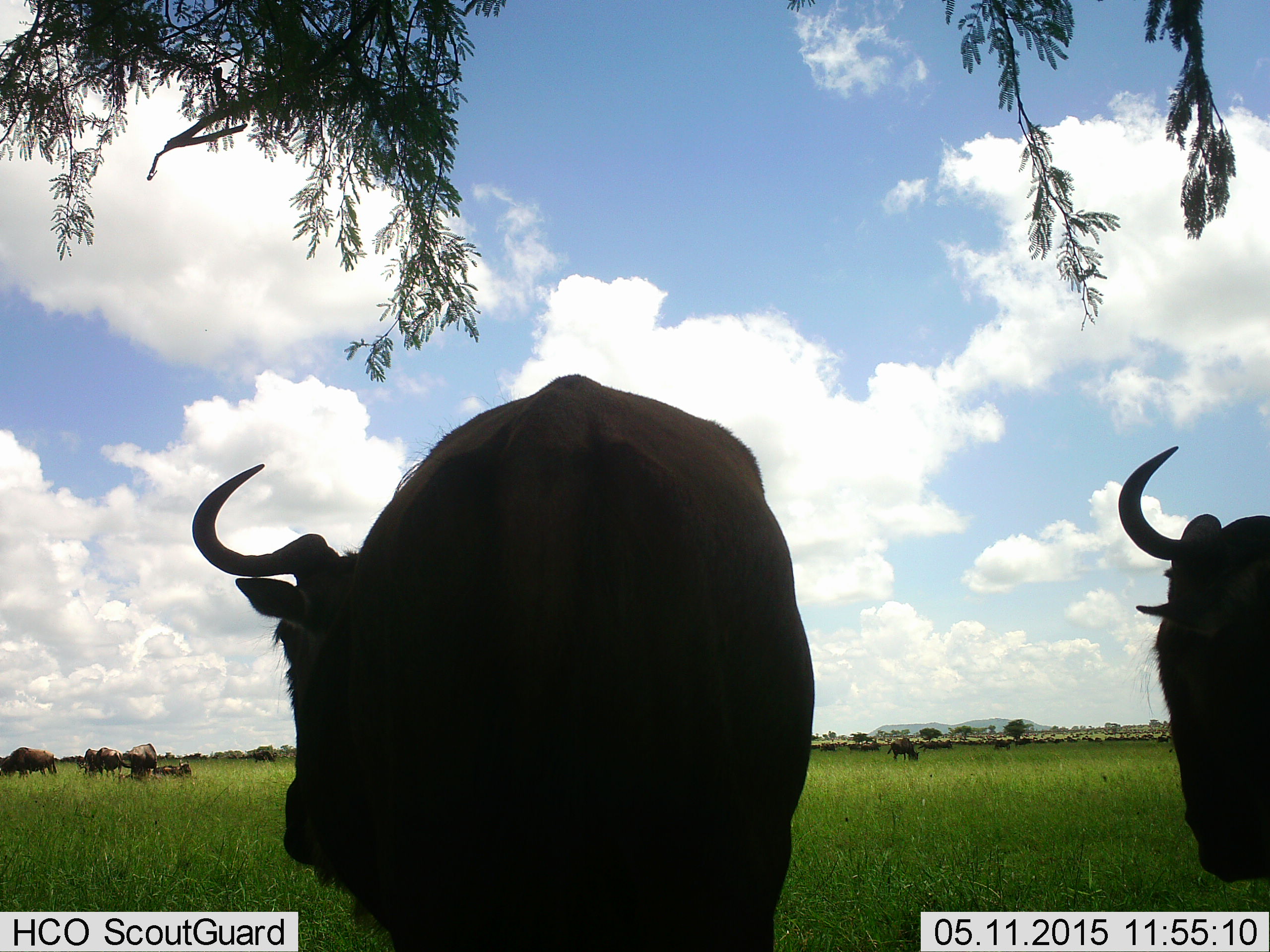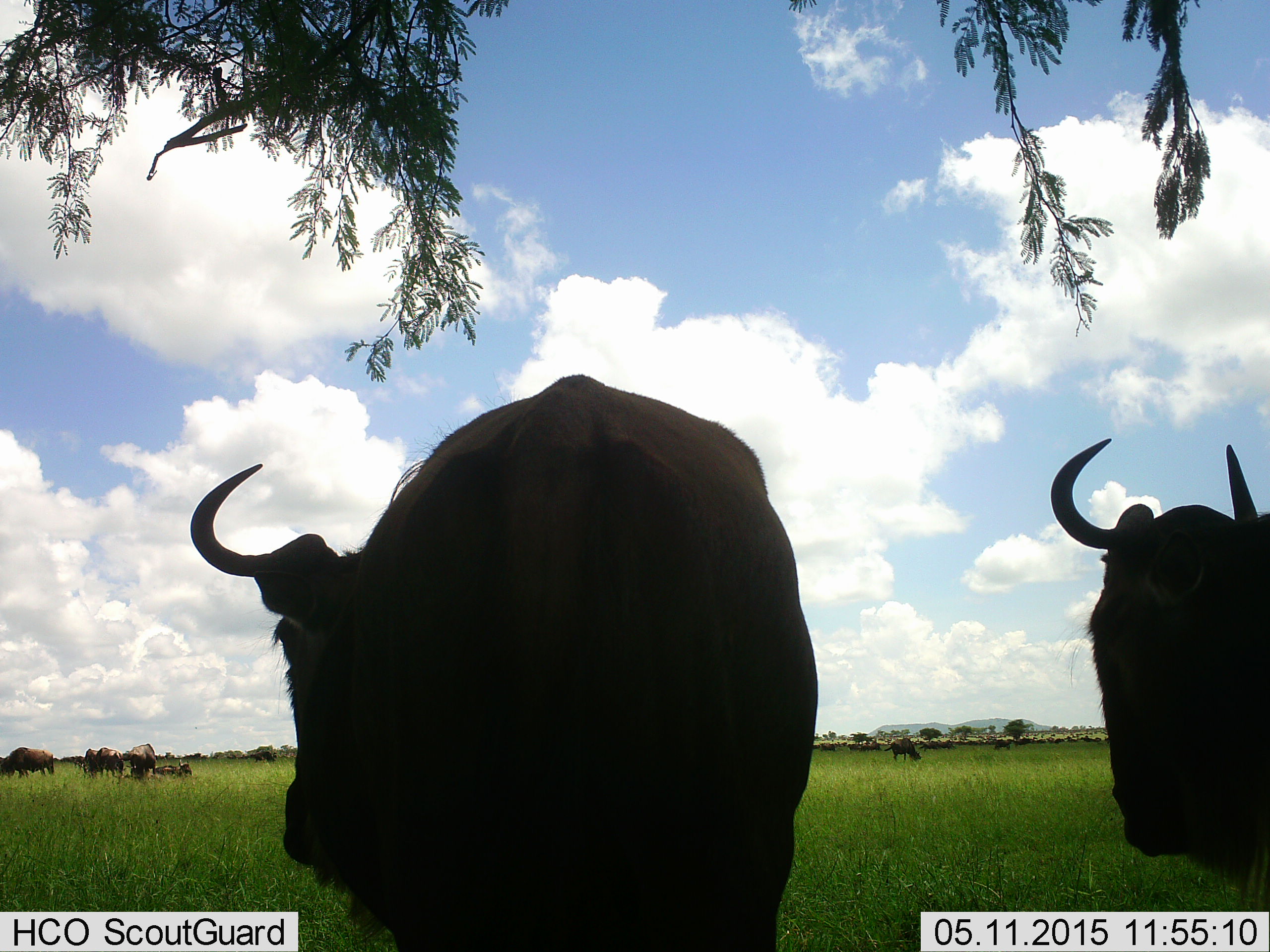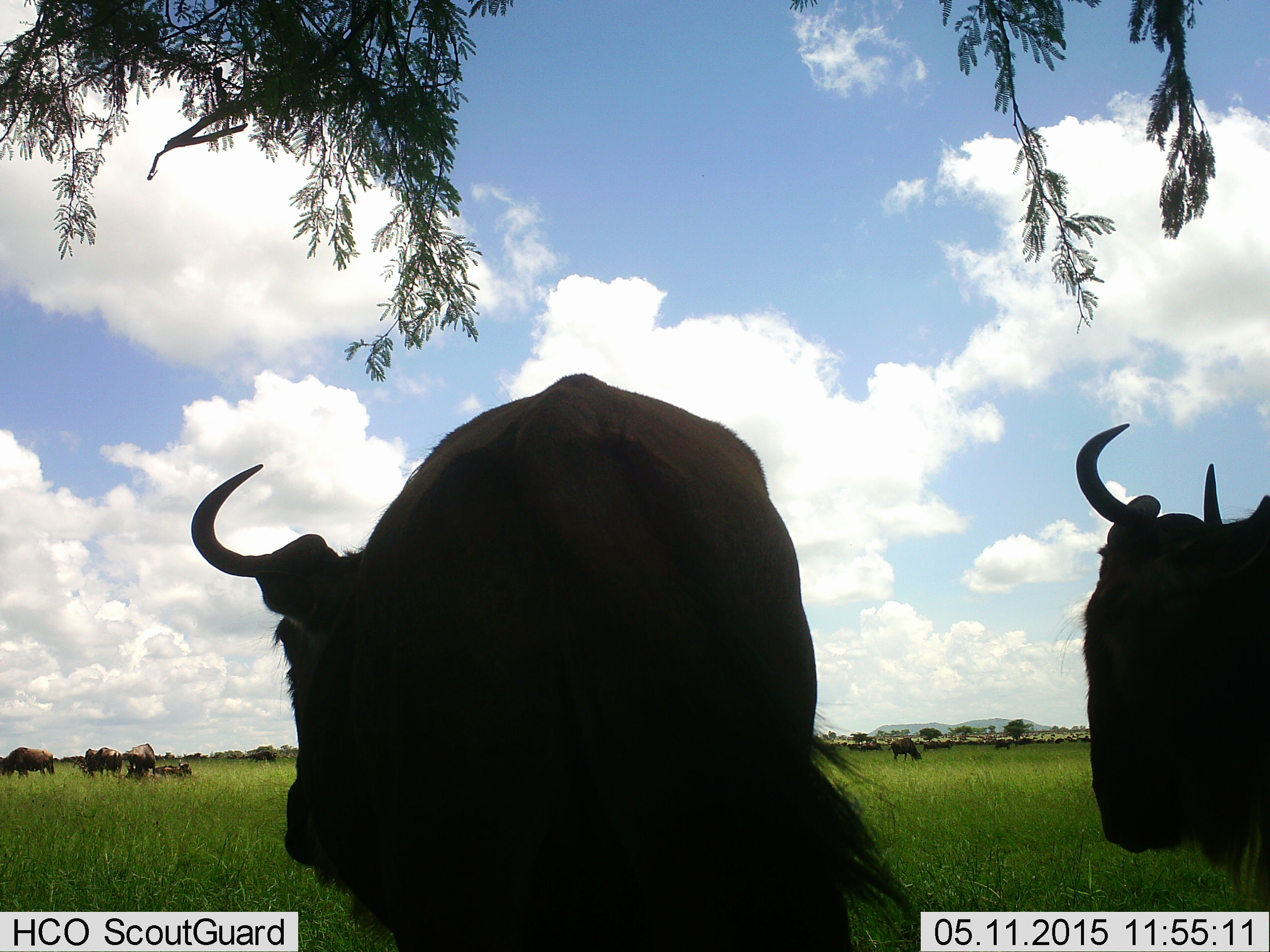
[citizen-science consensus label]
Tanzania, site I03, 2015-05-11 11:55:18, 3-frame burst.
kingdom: Animalia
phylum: Chordata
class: Mammalia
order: Artiodactyla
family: Bovidae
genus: Connochaetes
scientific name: Connochaetes taurinus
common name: blue wildebeest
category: wildebeest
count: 7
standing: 80%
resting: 10%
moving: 20%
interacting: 0%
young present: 0%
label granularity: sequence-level